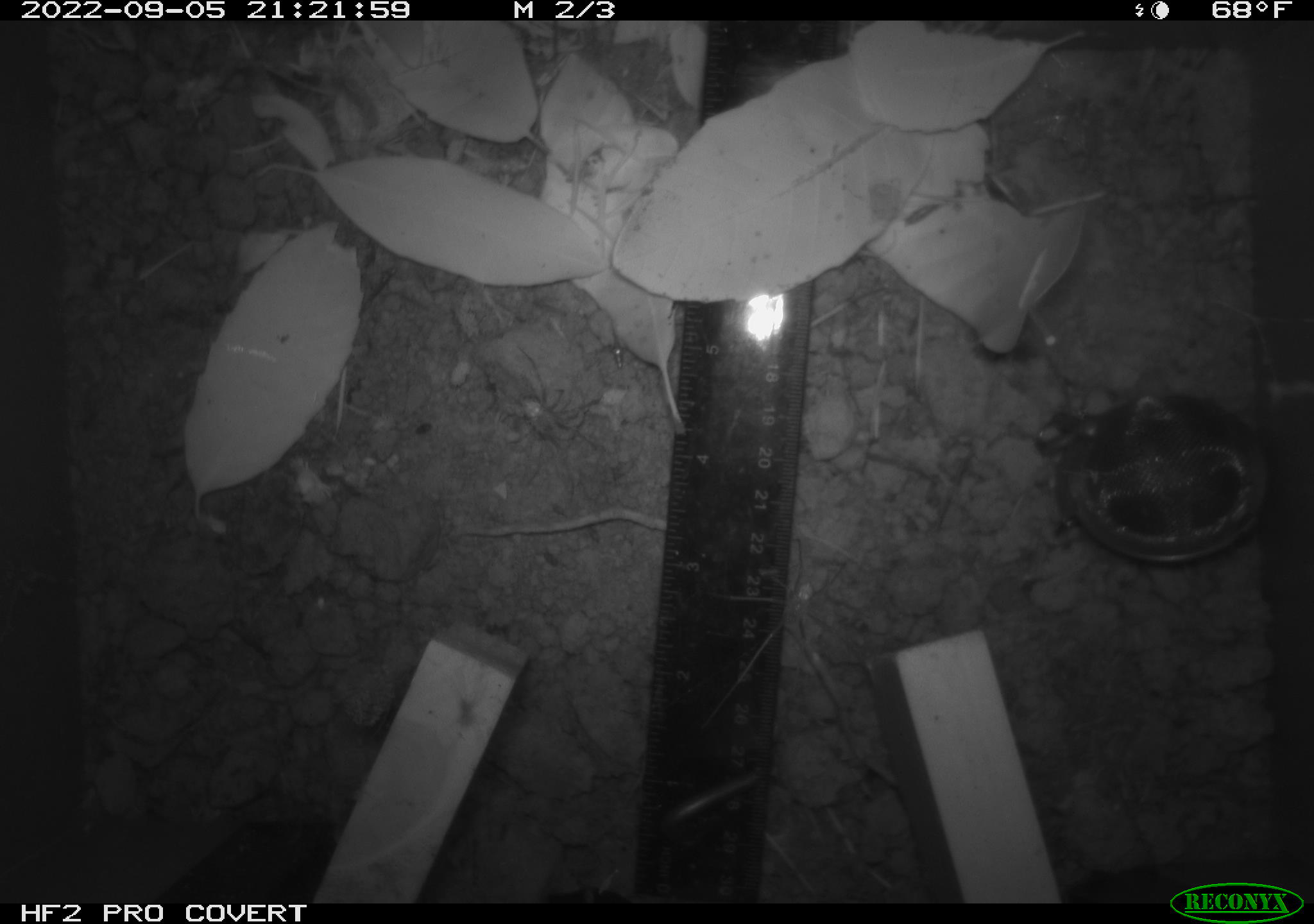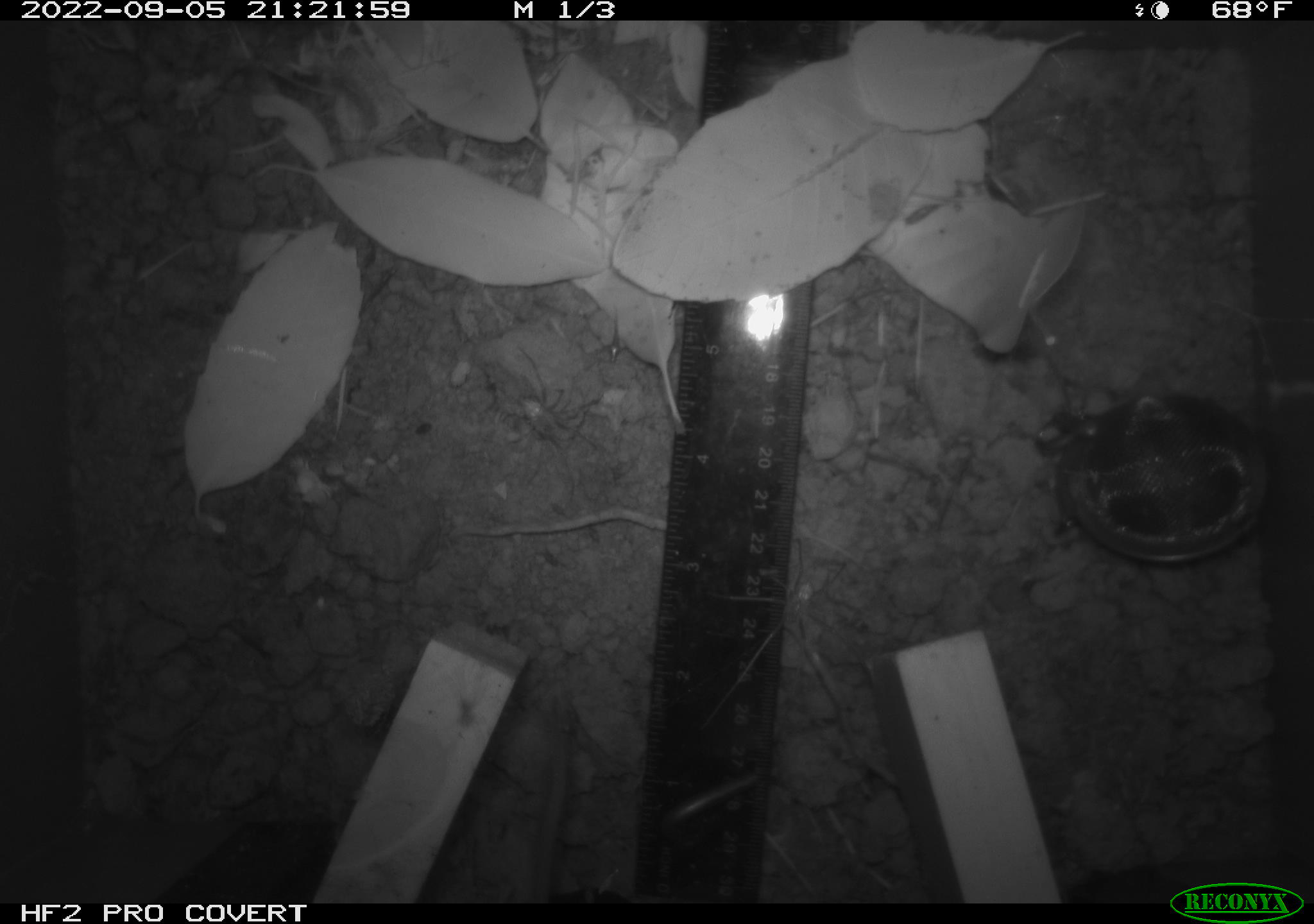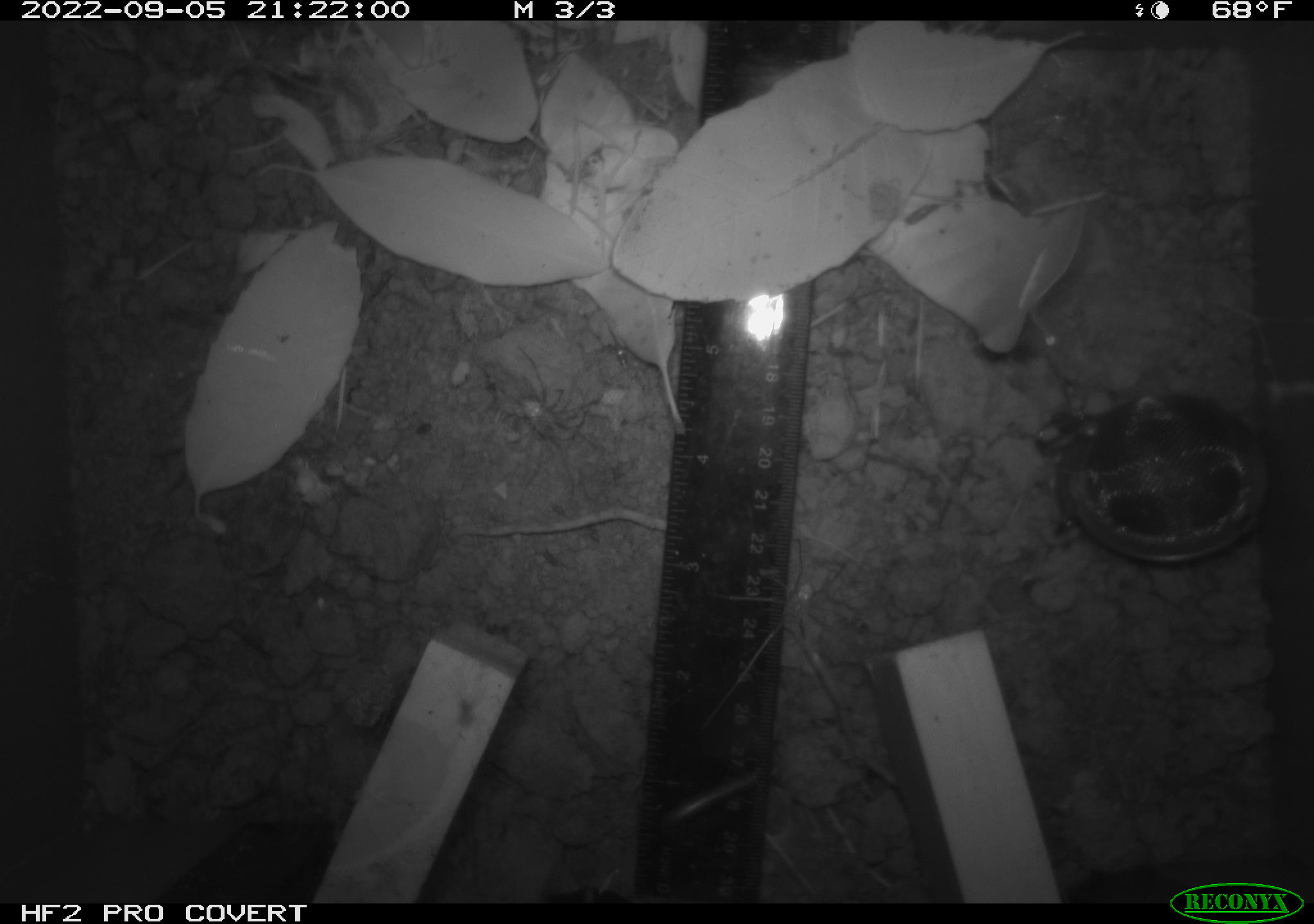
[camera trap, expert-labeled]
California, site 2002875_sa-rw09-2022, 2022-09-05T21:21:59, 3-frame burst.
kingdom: Animalia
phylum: Arthropoda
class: Arachnida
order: Araneae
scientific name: Araneae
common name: spider